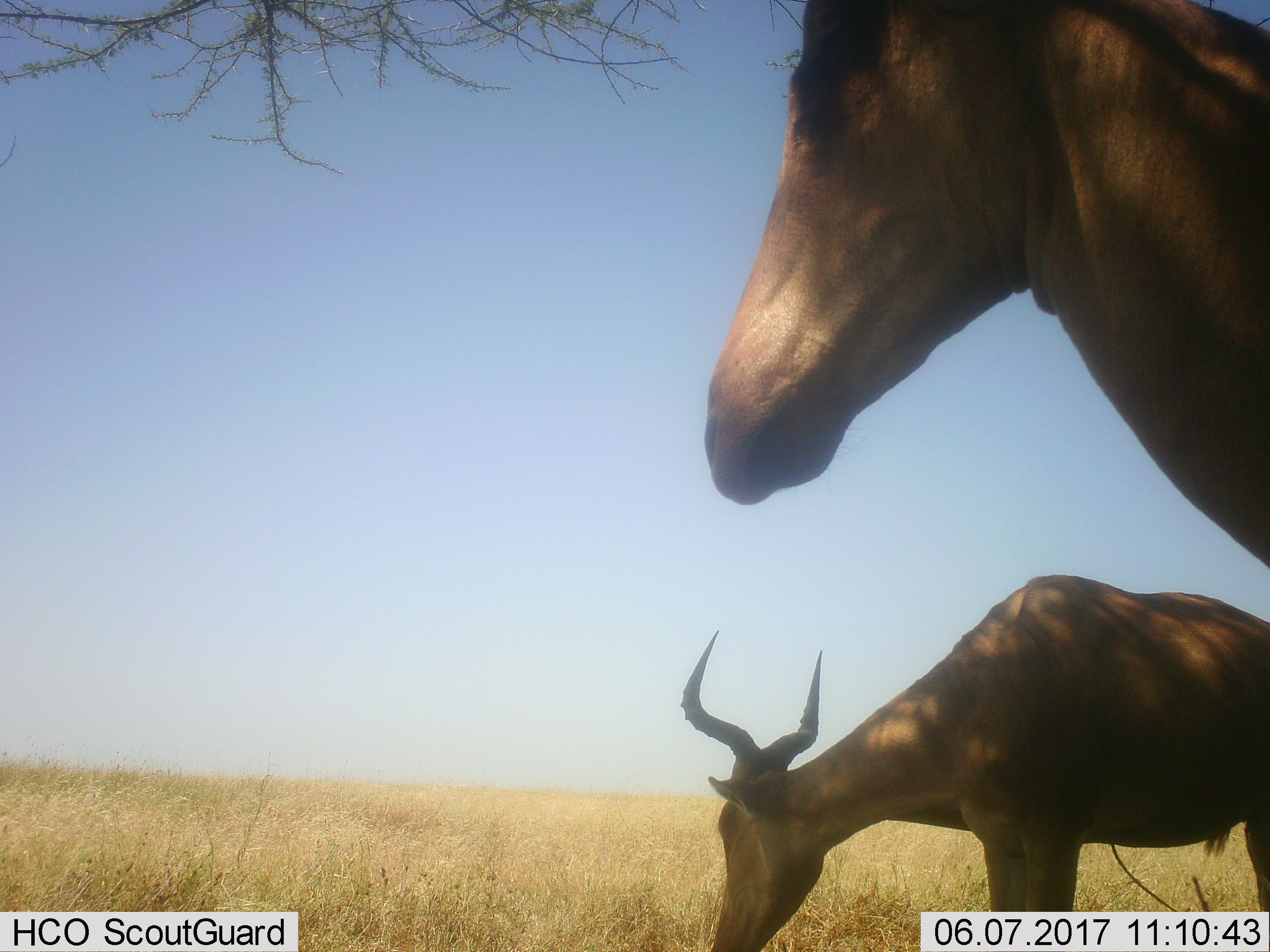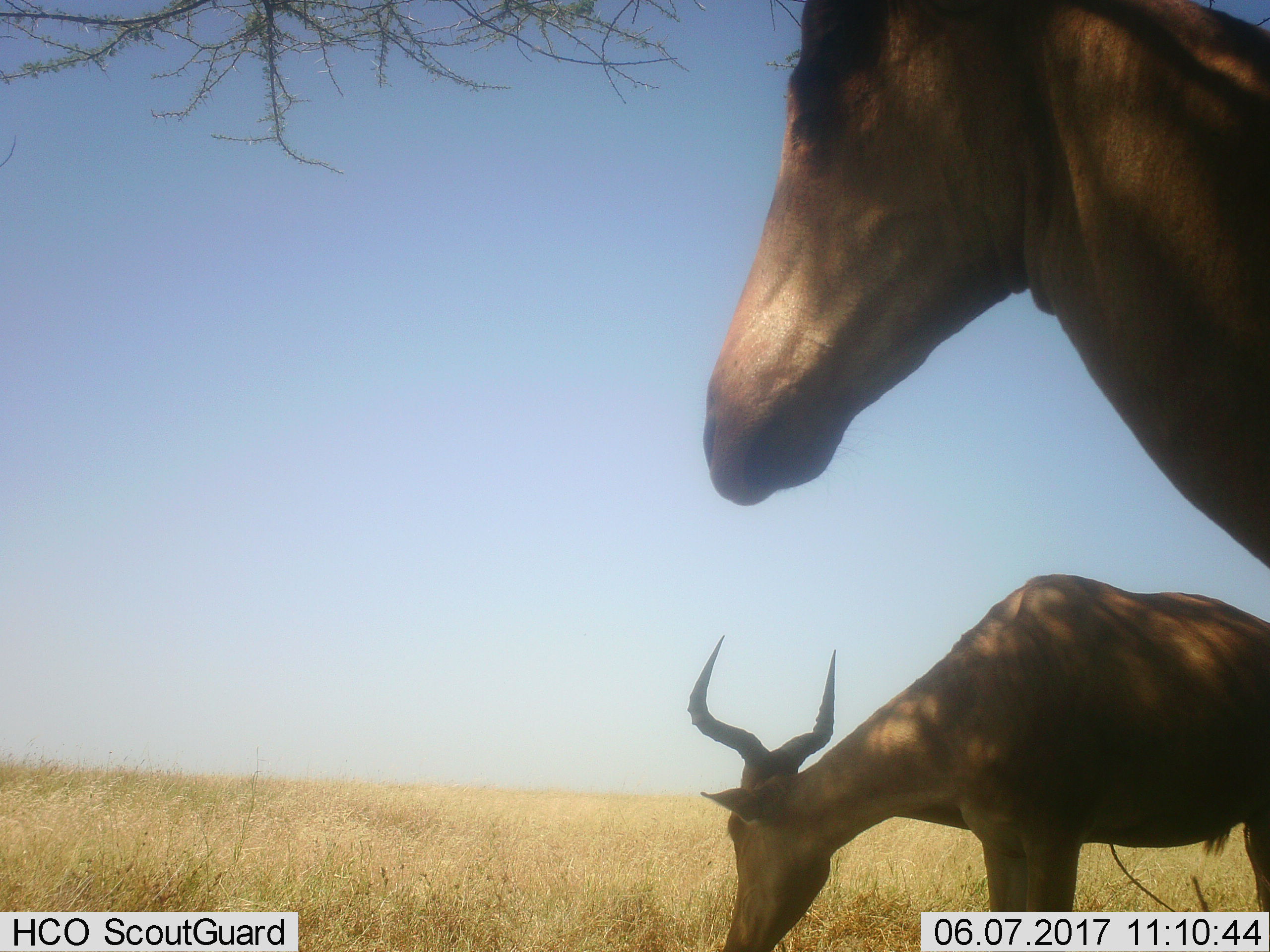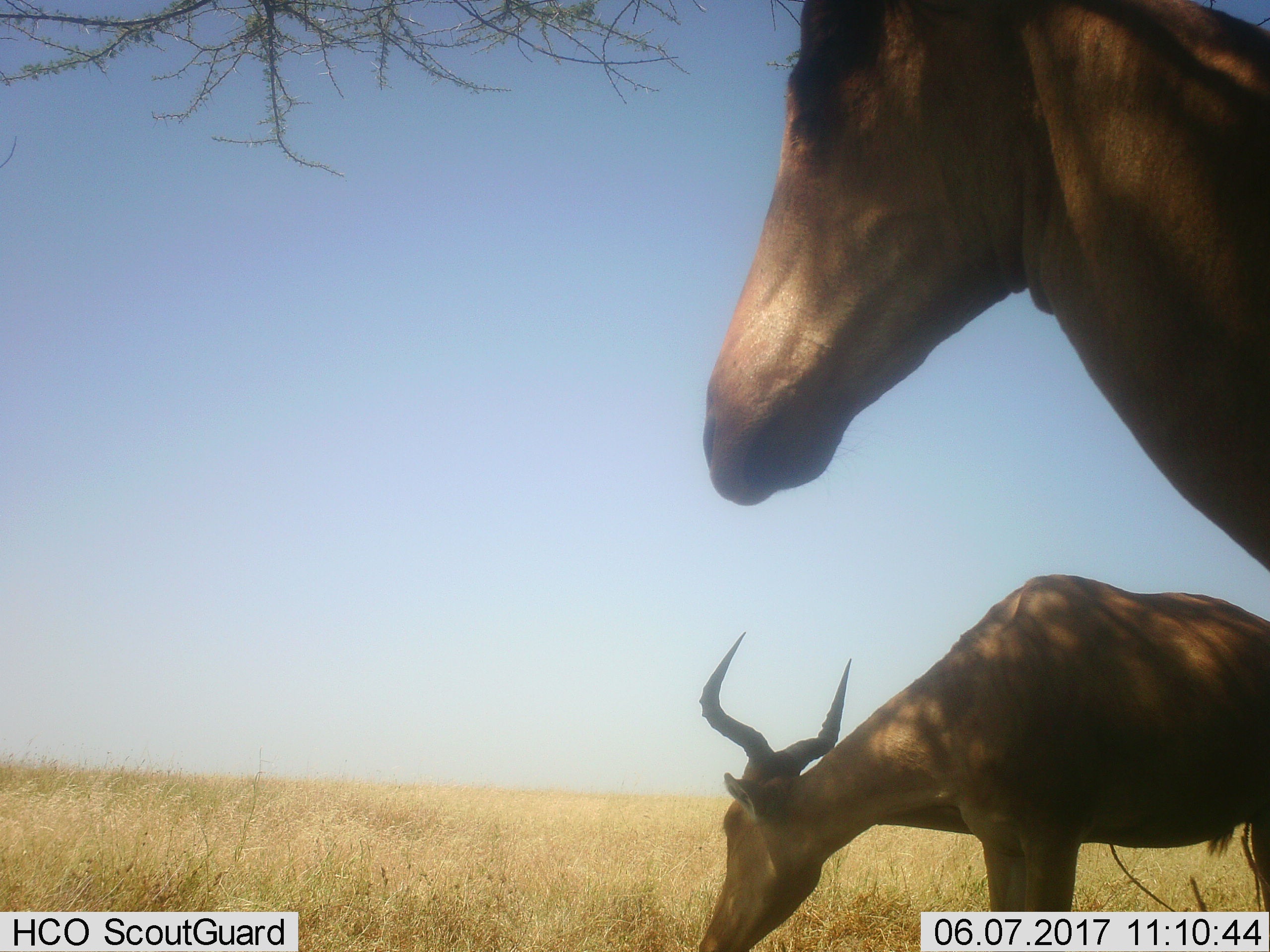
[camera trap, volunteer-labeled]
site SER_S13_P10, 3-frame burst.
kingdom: Animalia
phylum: Chordata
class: Mammalia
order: Artiodactyla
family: Bovidae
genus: Alcelaphus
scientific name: Alcelaphus buselaphus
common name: hartebeest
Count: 2.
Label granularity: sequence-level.